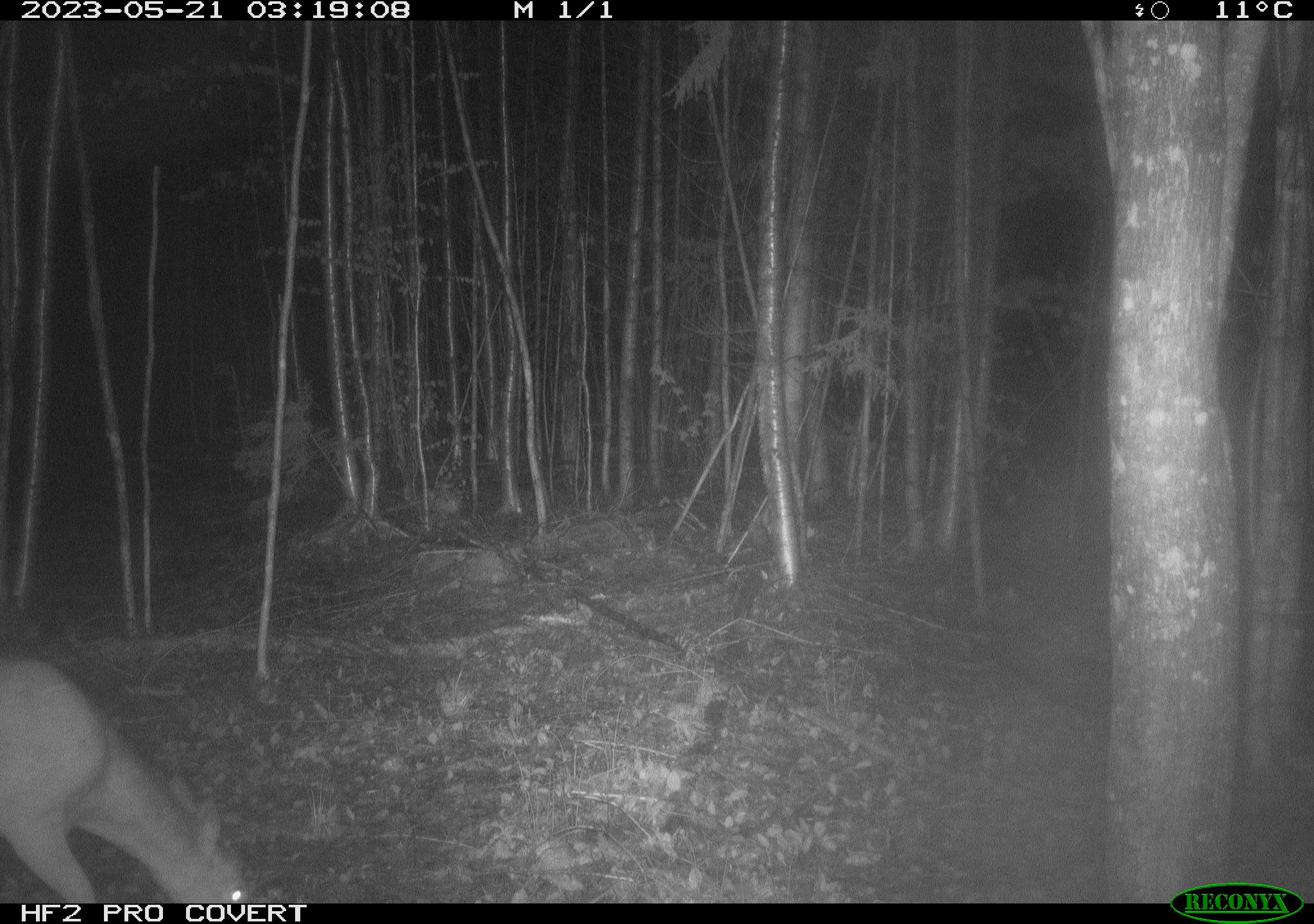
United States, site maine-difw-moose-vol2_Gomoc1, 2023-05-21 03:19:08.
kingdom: Animalia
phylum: Chordata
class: Mammalia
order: Artiodactyla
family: Cervidae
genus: Odocoileus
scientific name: Odocoileus virginianus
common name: white-tailed deer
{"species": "white-tailed deer (Odocoileus virginianus)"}